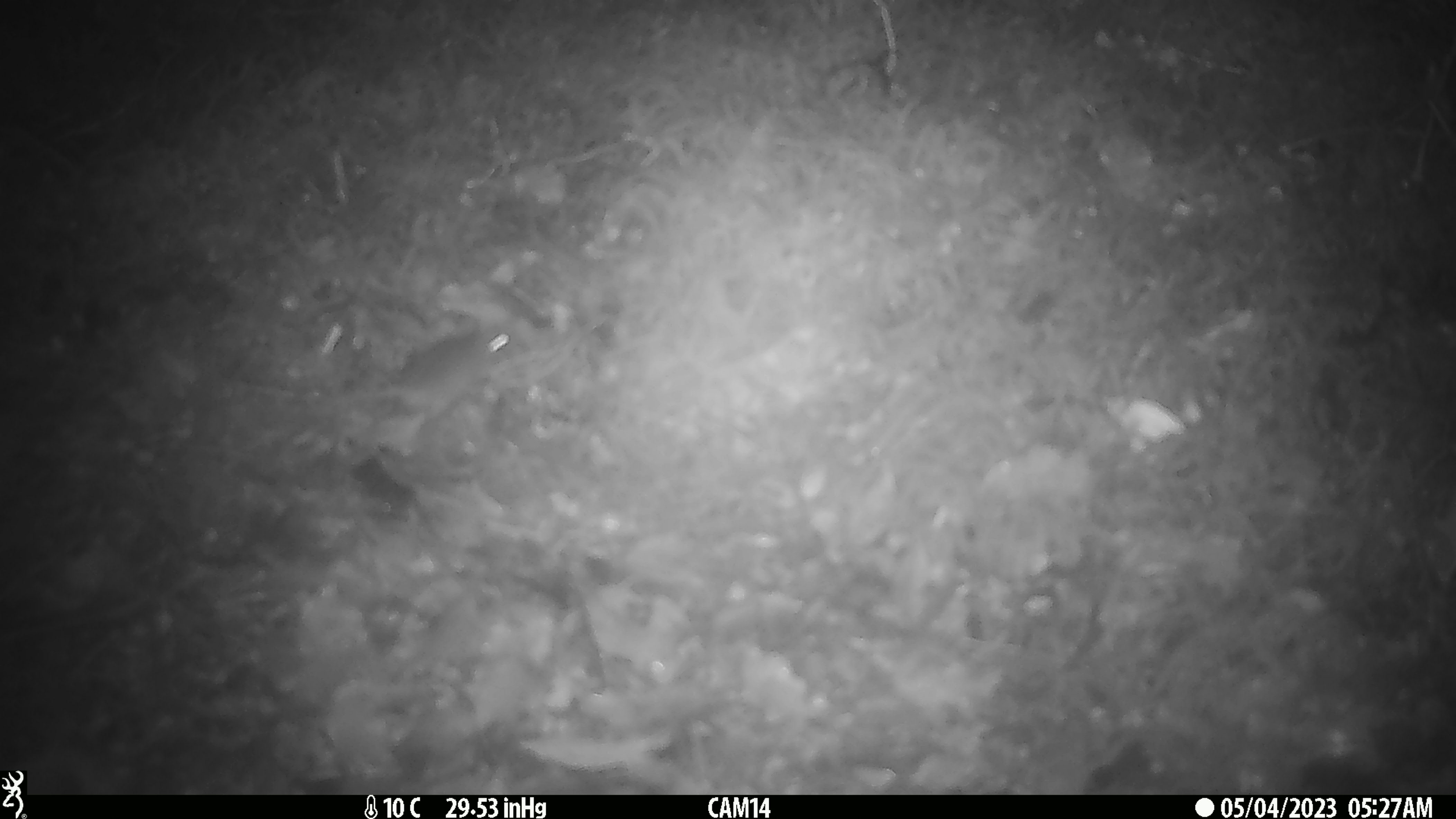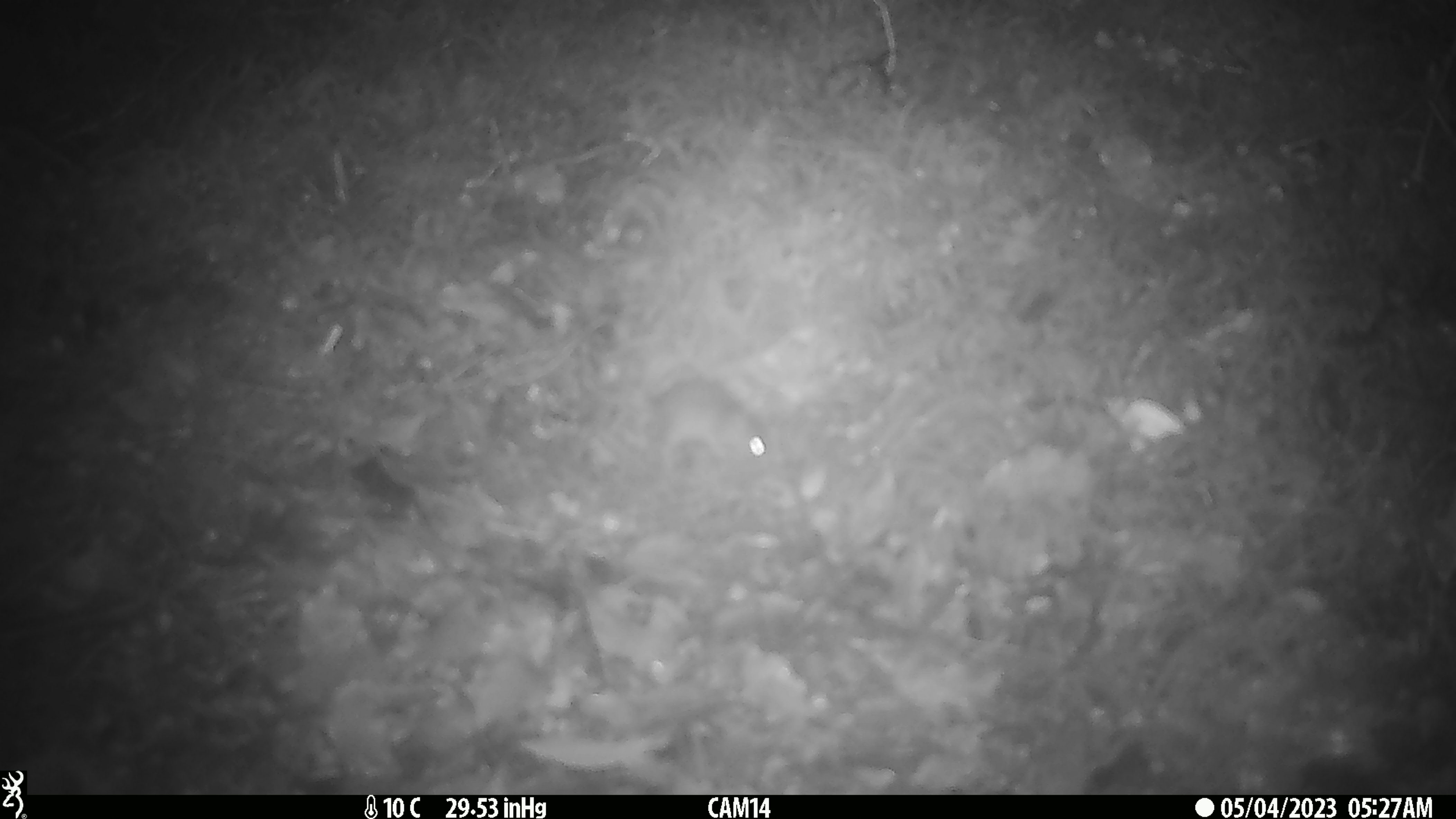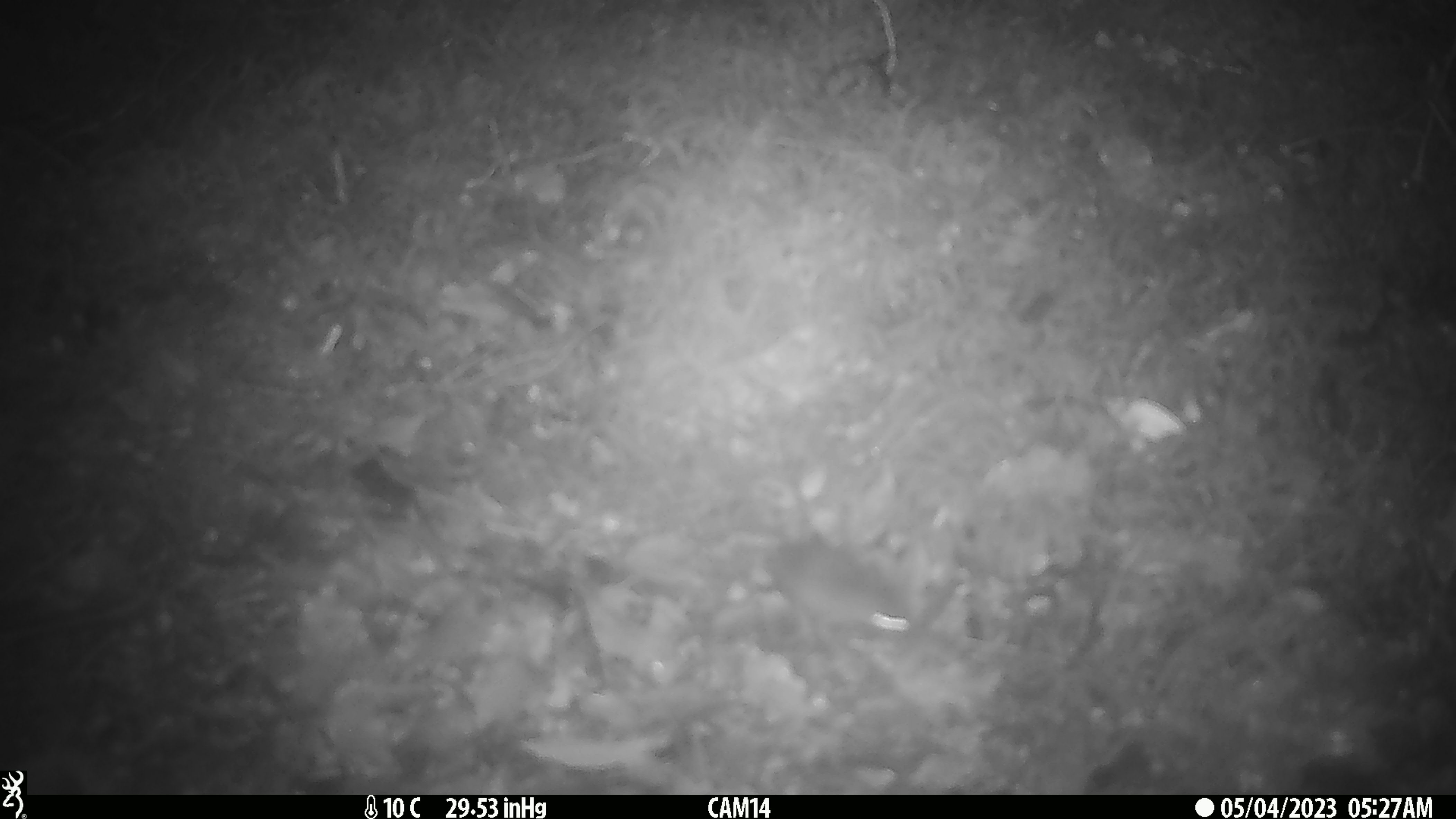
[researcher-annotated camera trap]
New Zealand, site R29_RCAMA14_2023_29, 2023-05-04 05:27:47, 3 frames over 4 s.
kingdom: Animalia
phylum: Chordata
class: Mammalia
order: Rodentia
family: Muridae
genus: Mus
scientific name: Mus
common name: mouse